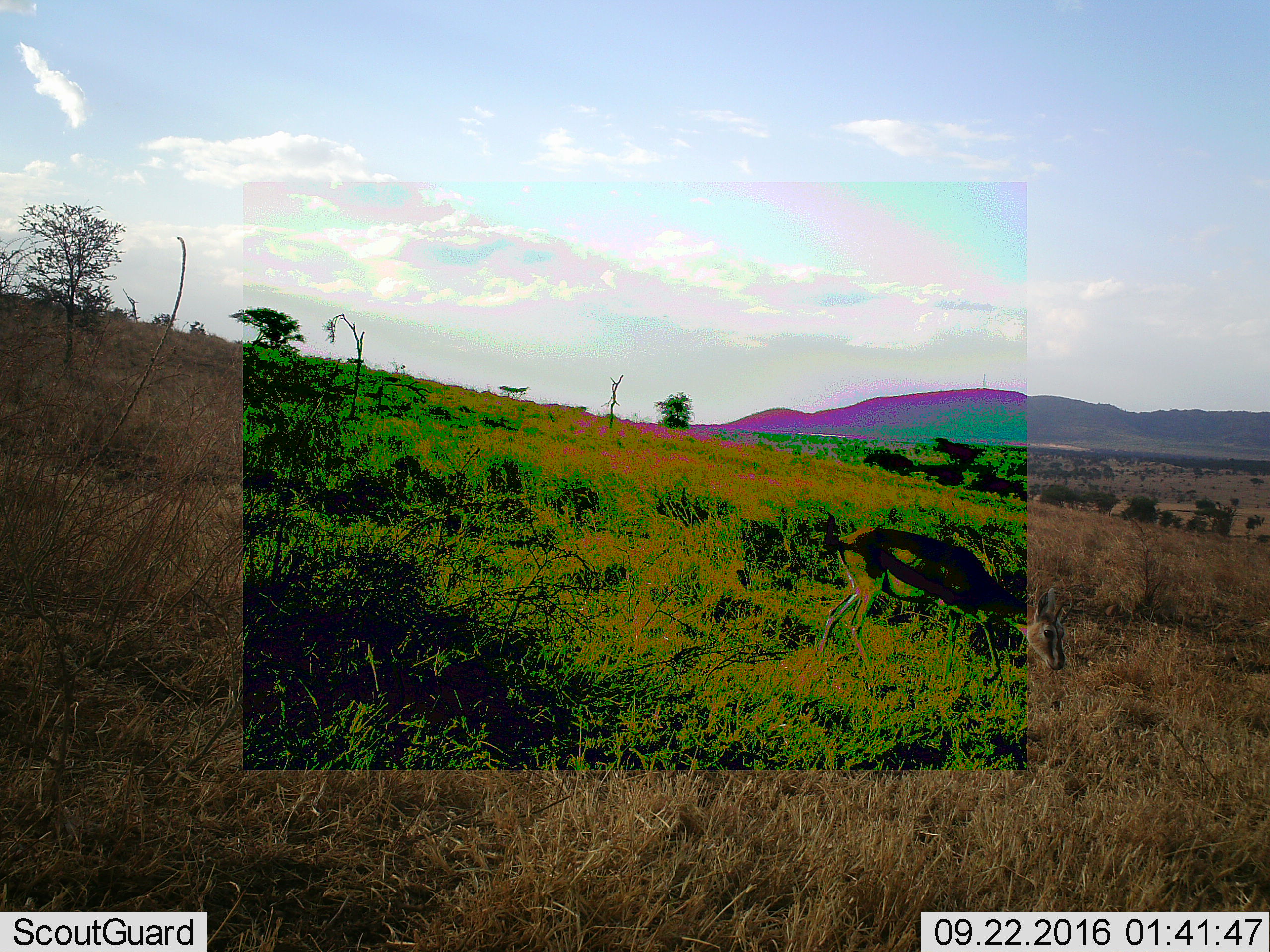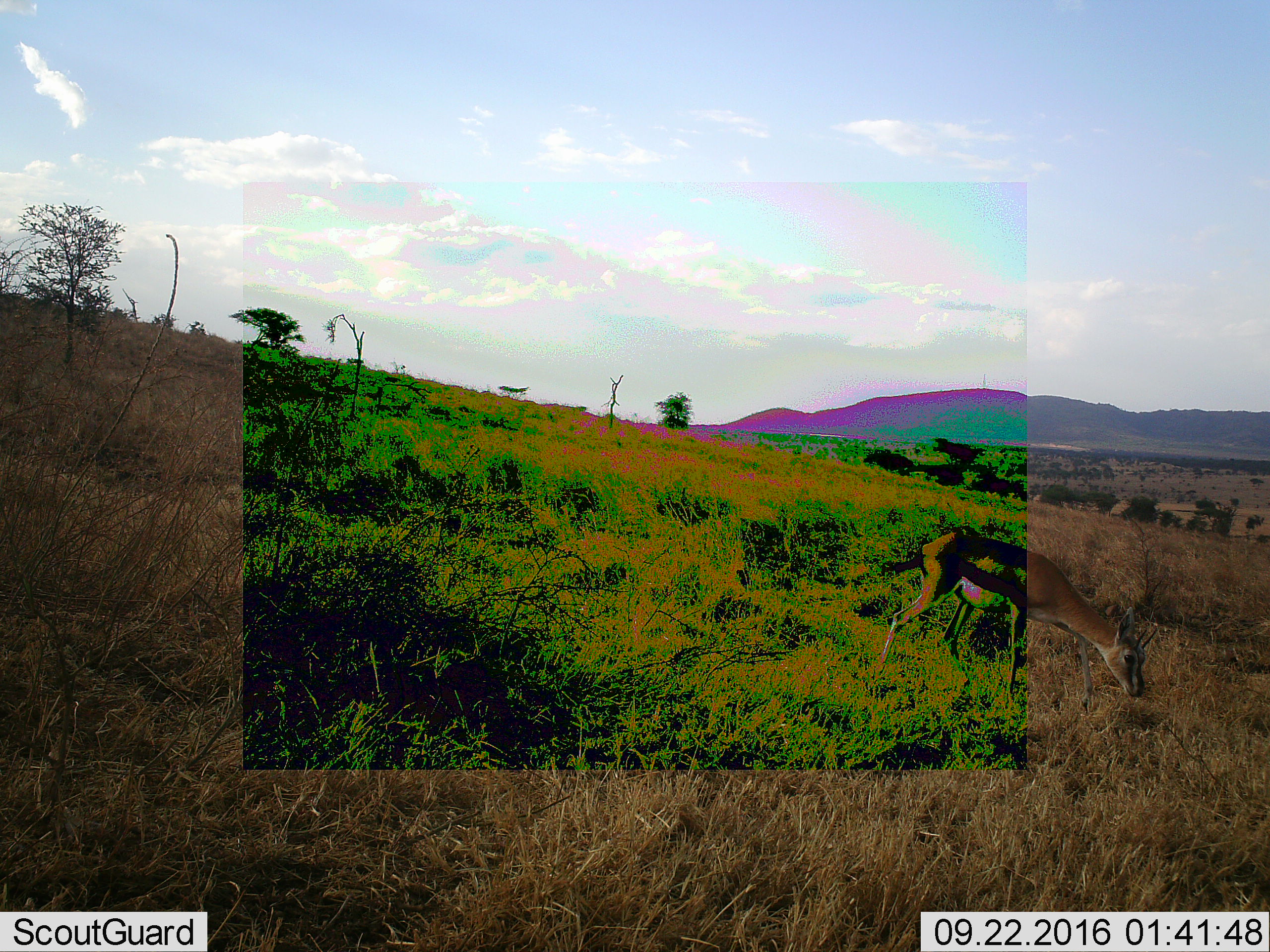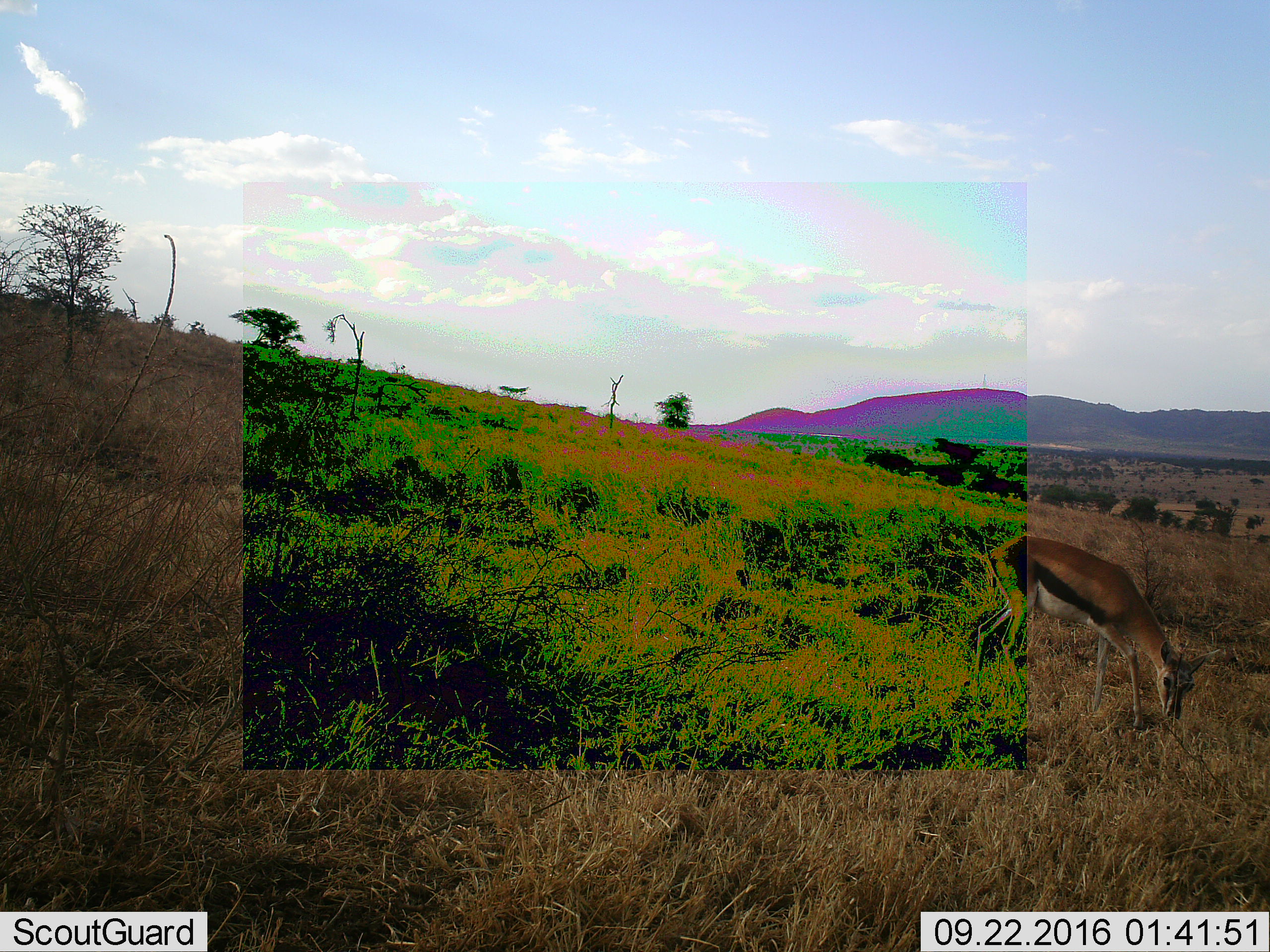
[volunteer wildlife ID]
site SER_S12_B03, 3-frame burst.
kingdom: Animalia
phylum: Chordata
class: Mammalia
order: Artiodactyla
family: Bovidae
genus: Eudorcas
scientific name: Eudorcas thomsonii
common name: thomson's gazelle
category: gazellethomsons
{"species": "gazellethomsons (thomson's gazelle) (Eudorcas thomsonii)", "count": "1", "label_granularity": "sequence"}